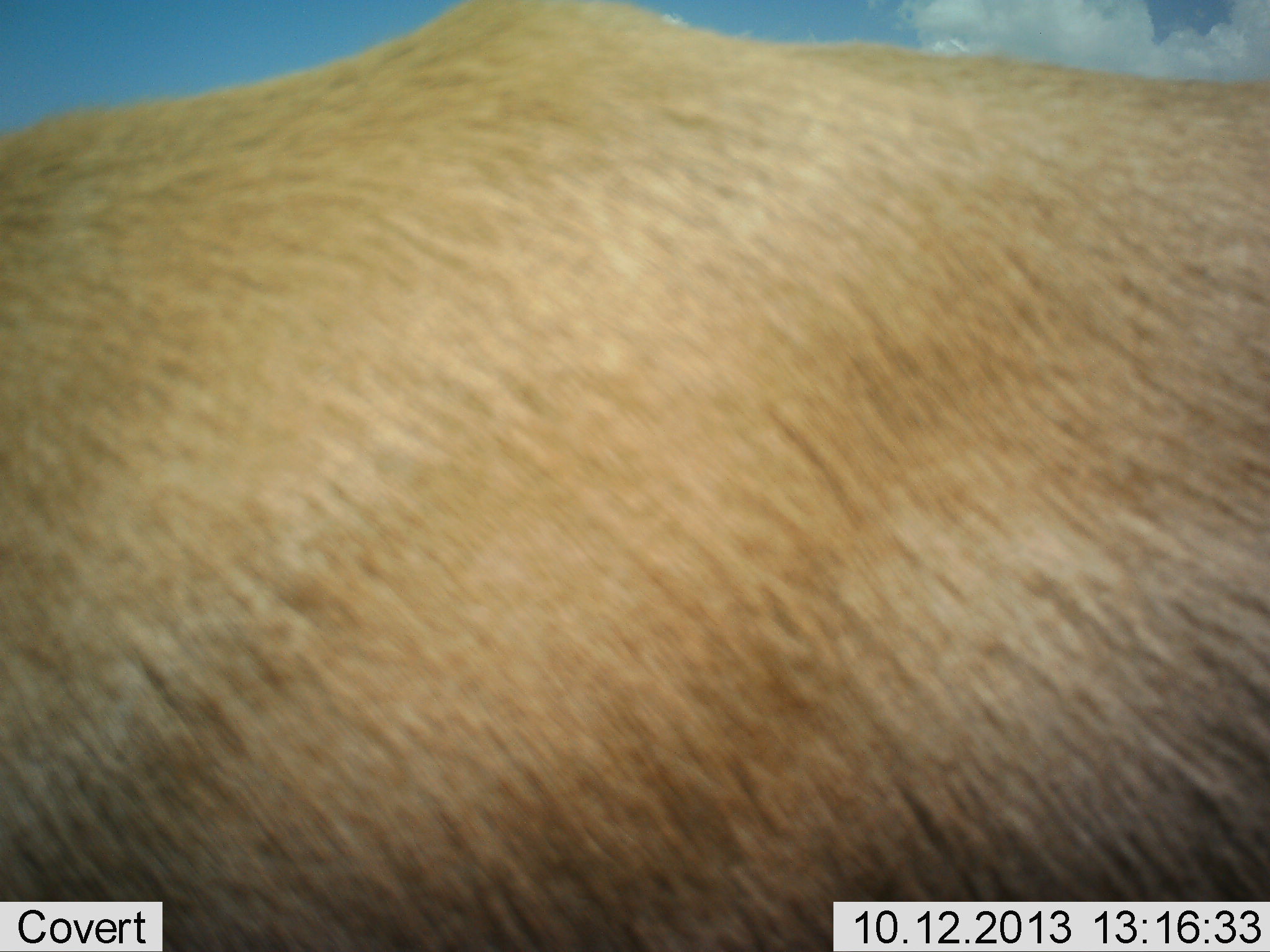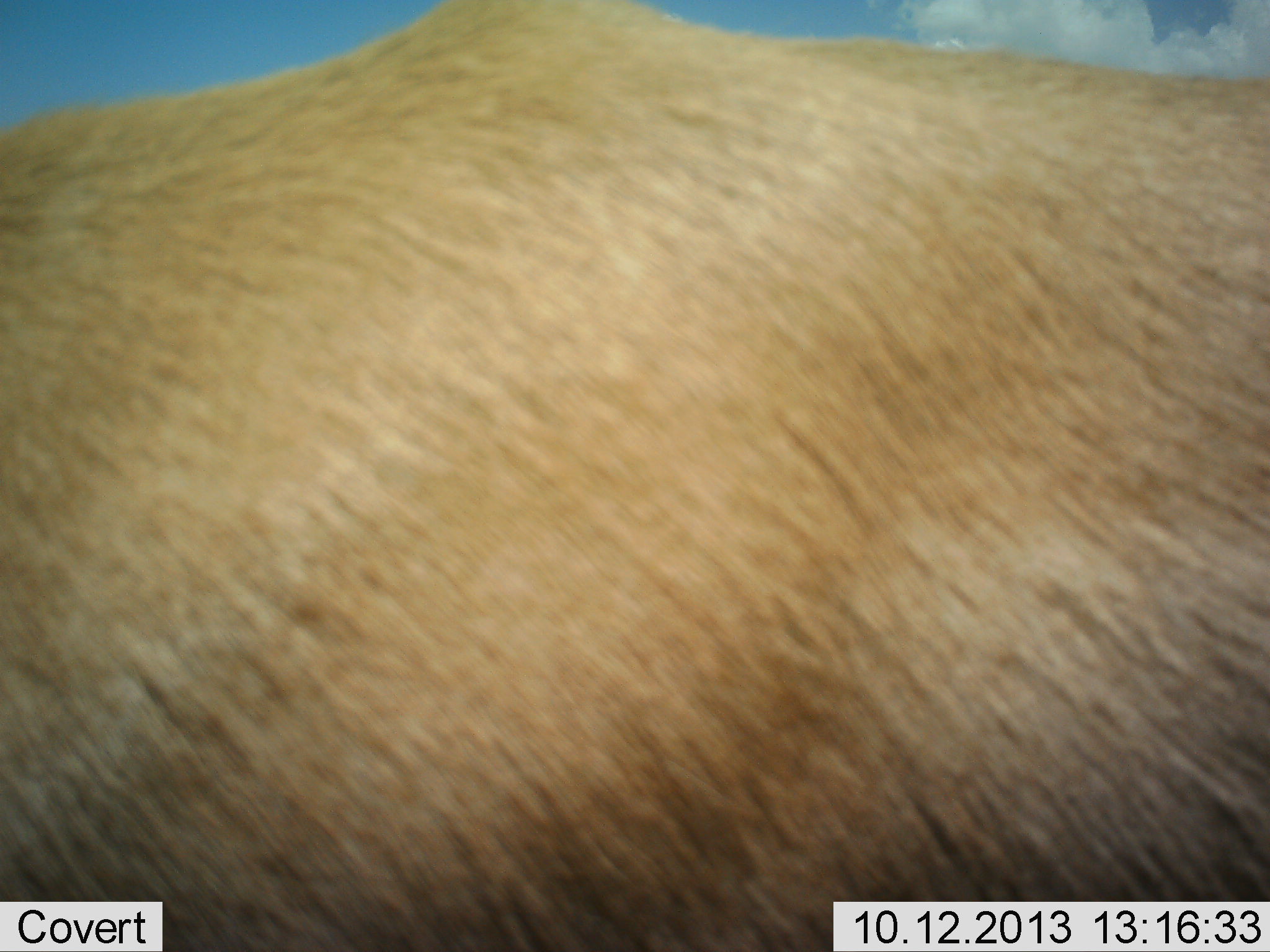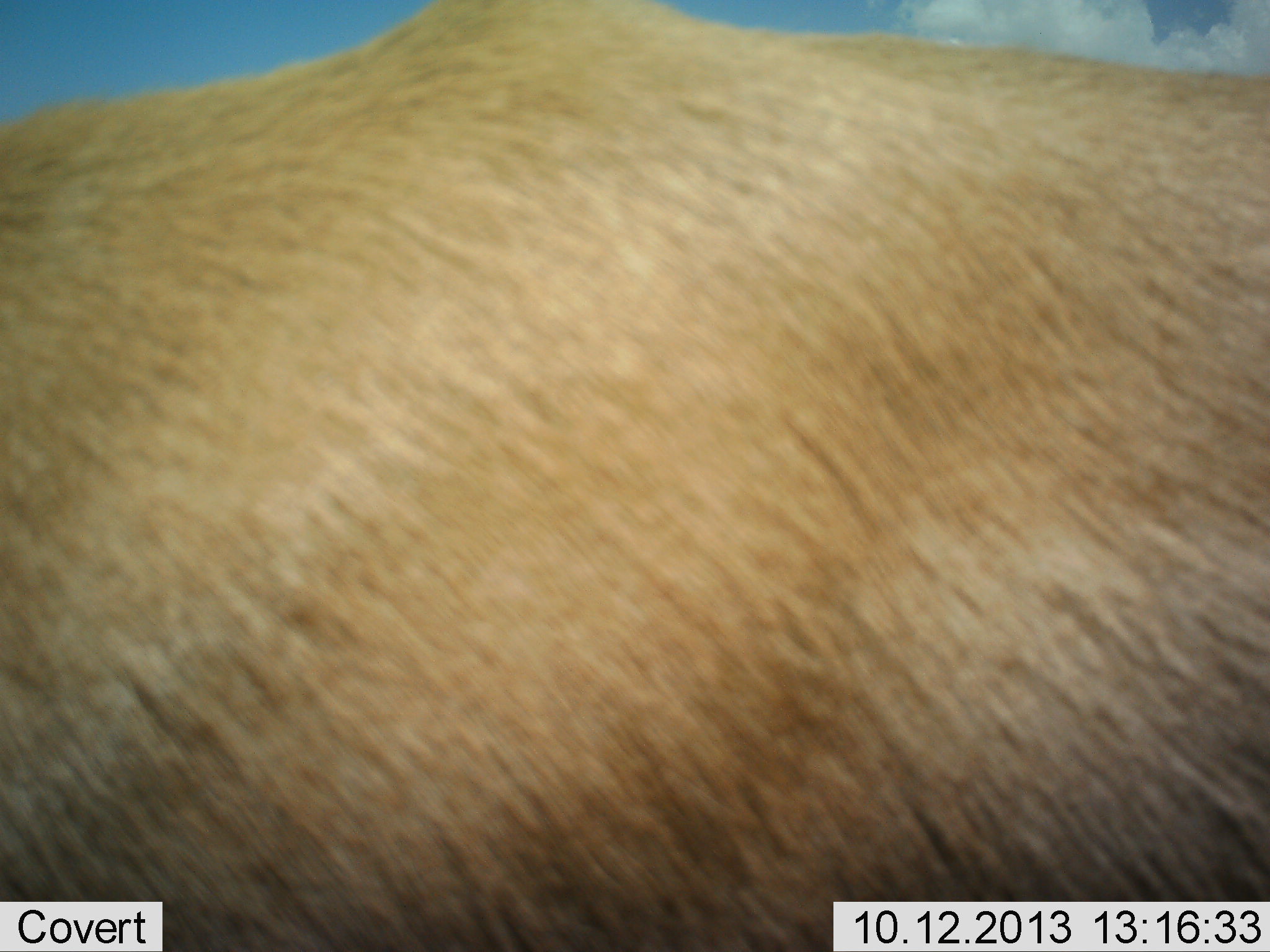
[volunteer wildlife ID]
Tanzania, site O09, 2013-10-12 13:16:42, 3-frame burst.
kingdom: Animalia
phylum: Chordata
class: Mammalia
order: Artiodactyla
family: Bovidae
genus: Nanger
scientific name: Nanger granti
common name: grant's gazelle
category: gazellegrants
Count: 1.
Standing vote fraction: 100%.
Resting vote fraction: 0%.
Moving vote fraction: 0%.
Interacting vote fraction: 0%.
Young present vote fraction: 0%.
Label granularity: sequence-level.